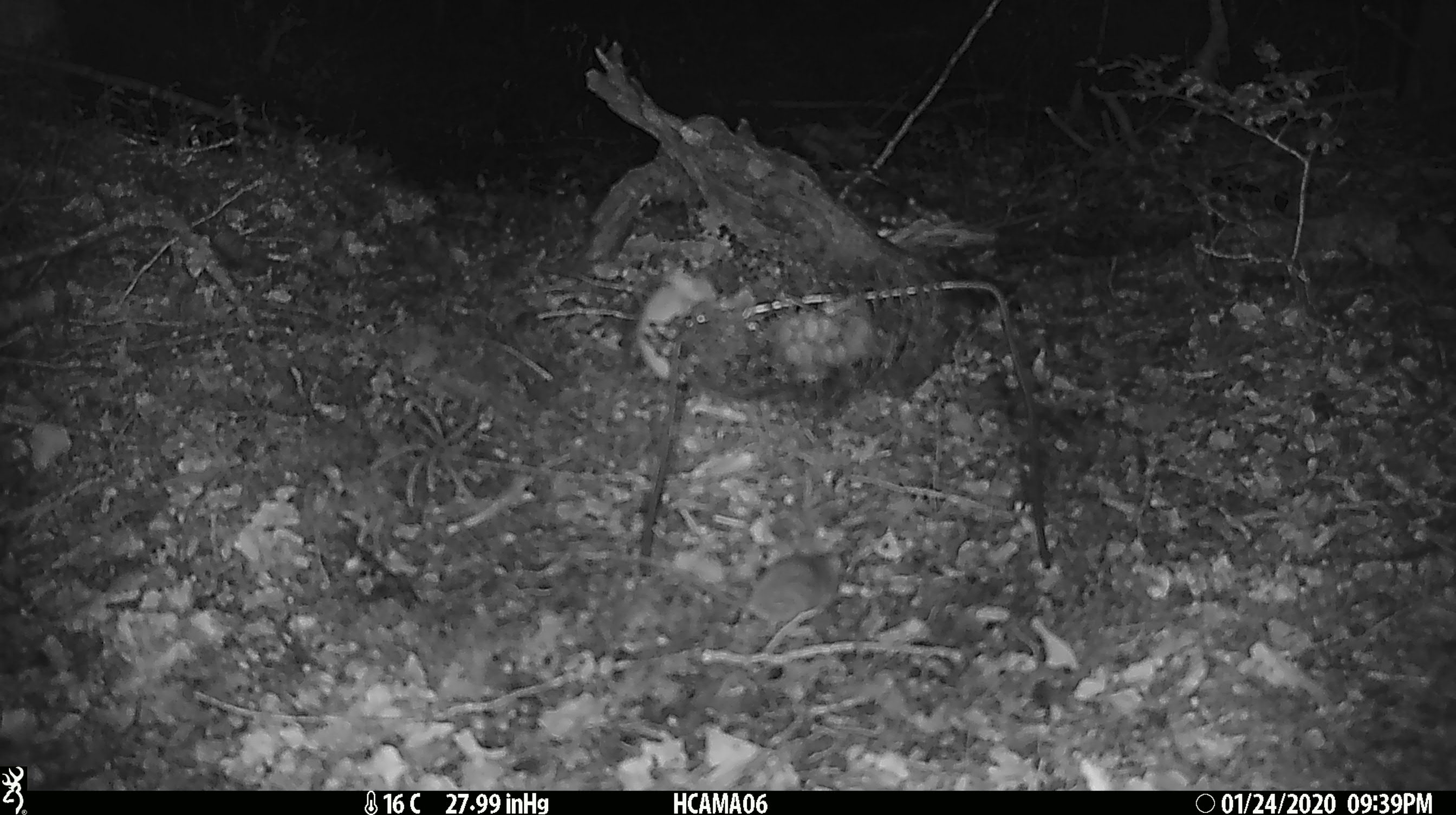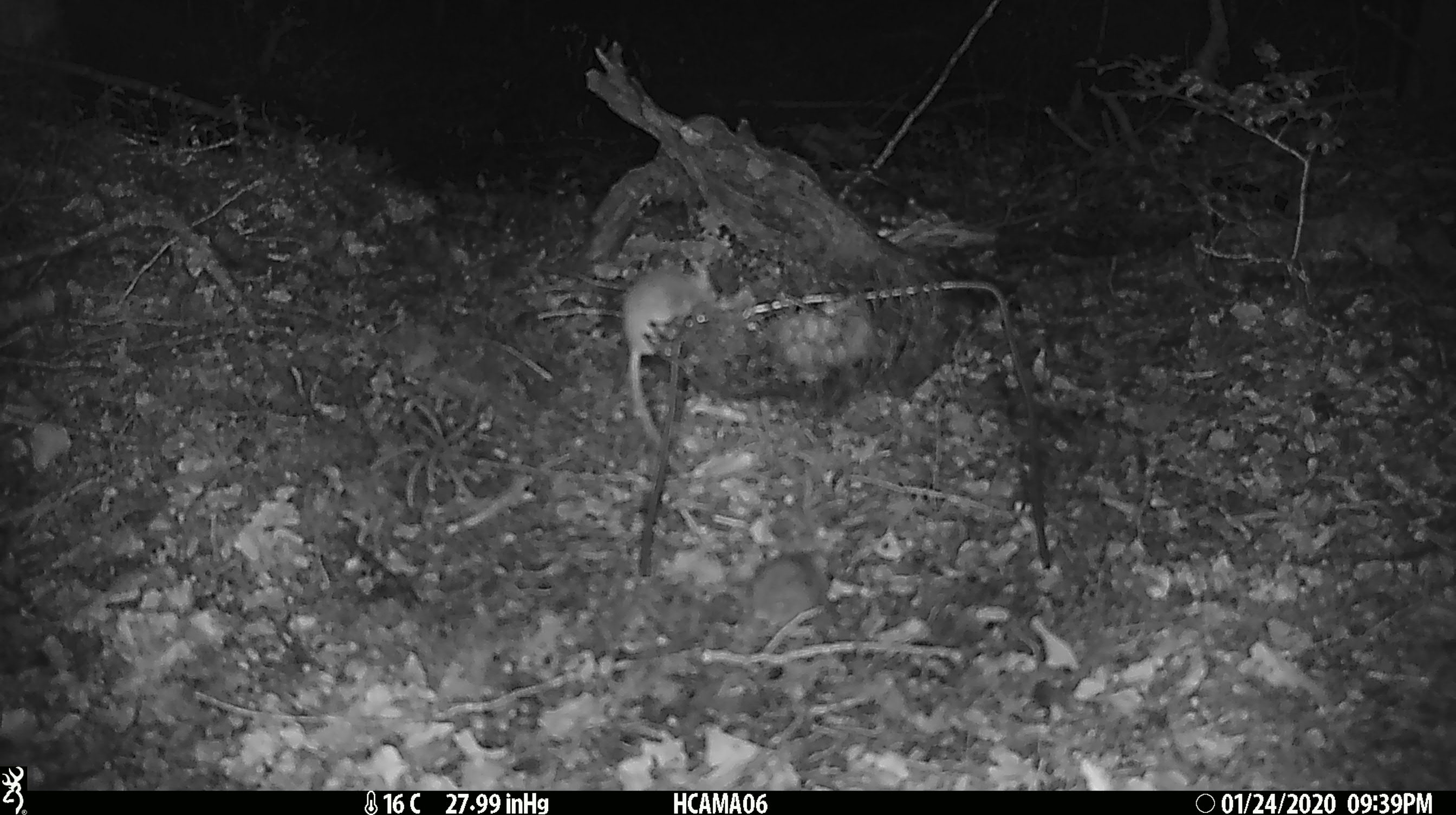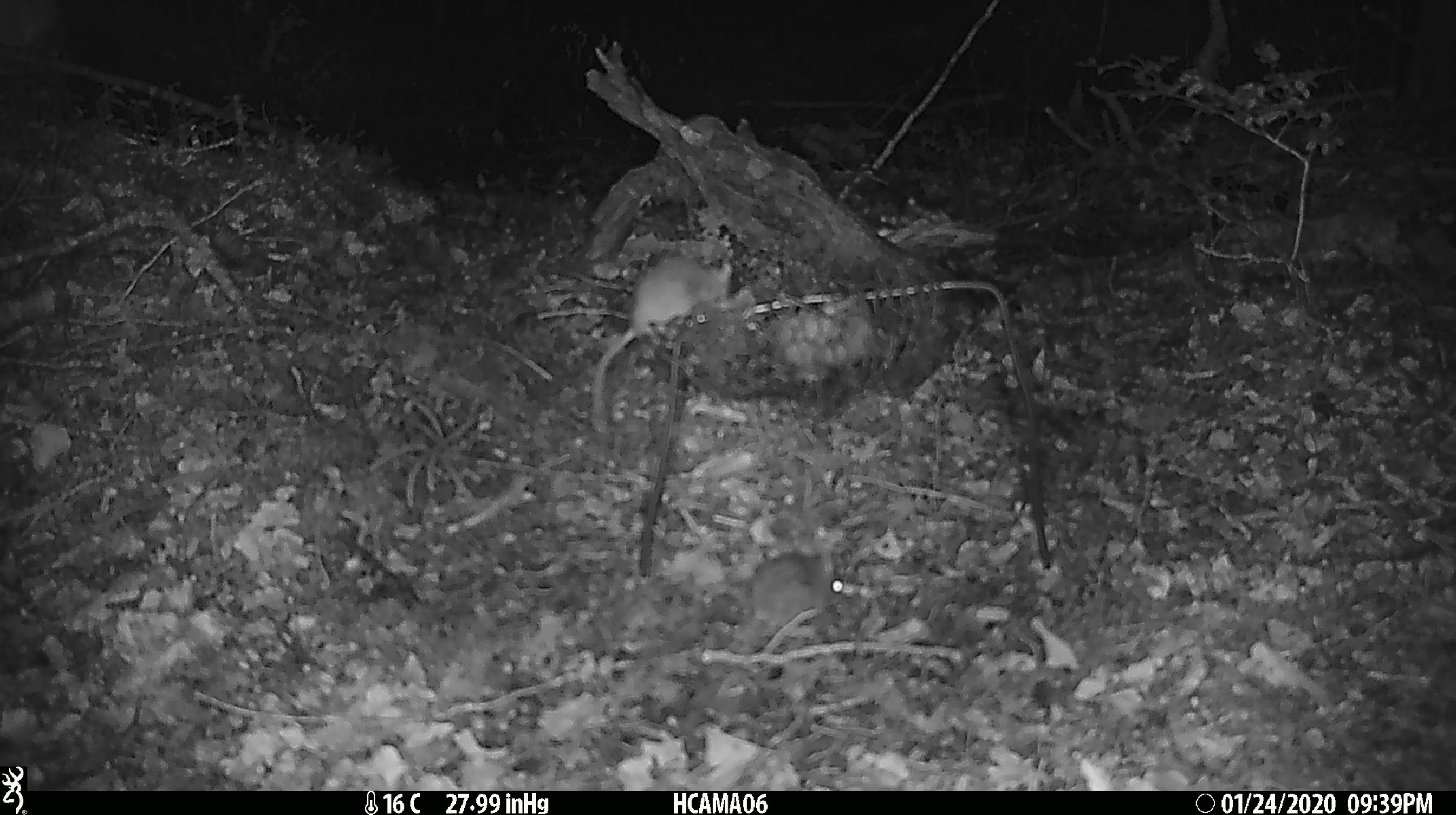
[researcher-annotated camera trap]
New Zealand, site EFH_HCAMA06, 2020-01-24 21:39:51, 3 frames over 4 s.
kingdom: Animalia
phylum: Chordata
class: Mammalia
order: Rodentia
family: Muridae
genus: Mus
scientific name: Mus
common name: mouse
Mouse (Mus).